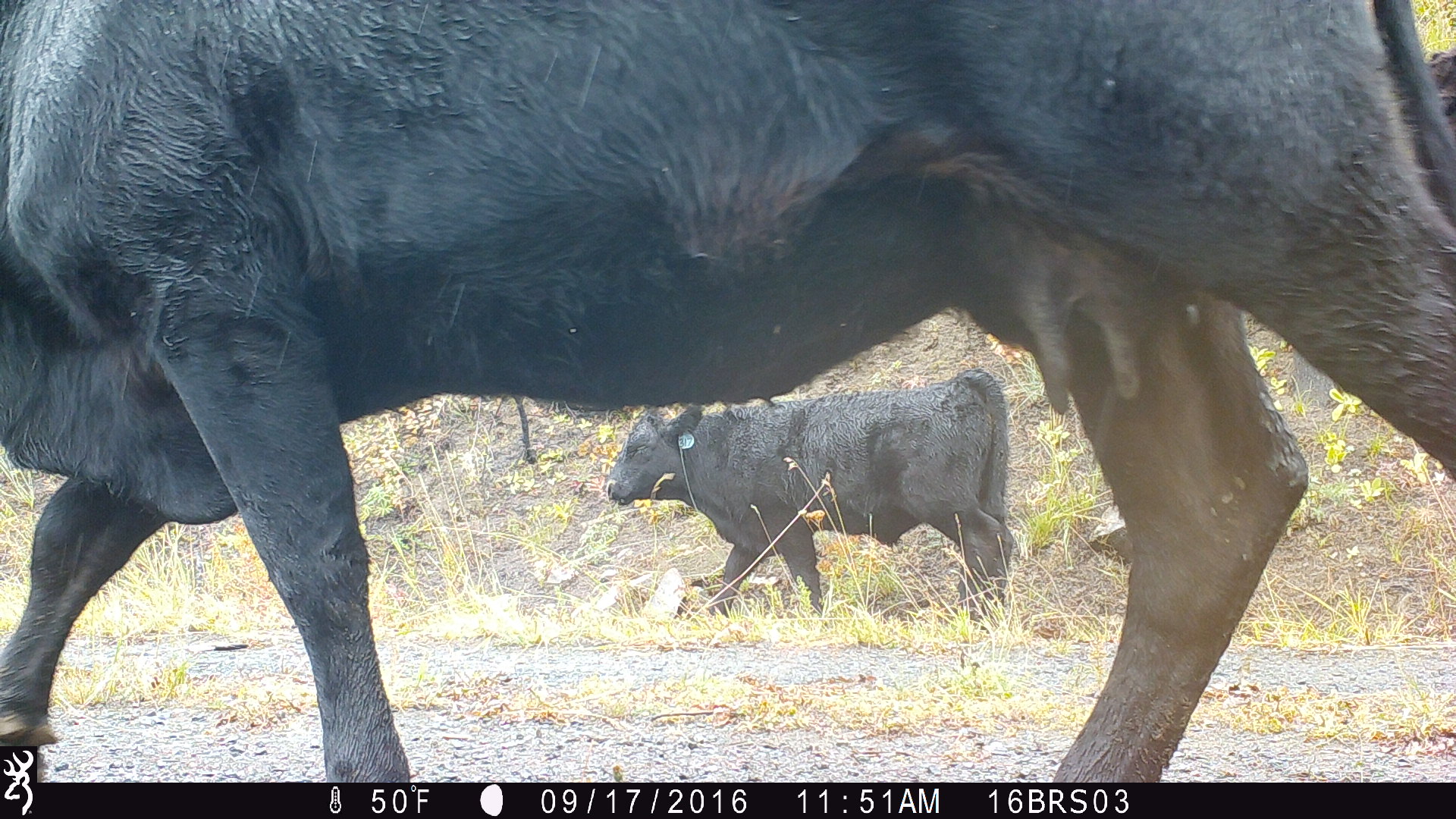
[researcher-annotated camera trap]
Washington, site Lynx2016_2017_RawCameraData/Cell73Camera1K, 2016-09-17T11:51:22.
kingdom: Animalia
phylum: Chordata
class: Mammalia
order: Artiodactyla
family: Bovidae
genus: Bos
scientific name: Bos taurus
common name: domestic cattle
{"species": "domestic cattle (Bos taurus)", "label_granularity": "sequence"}